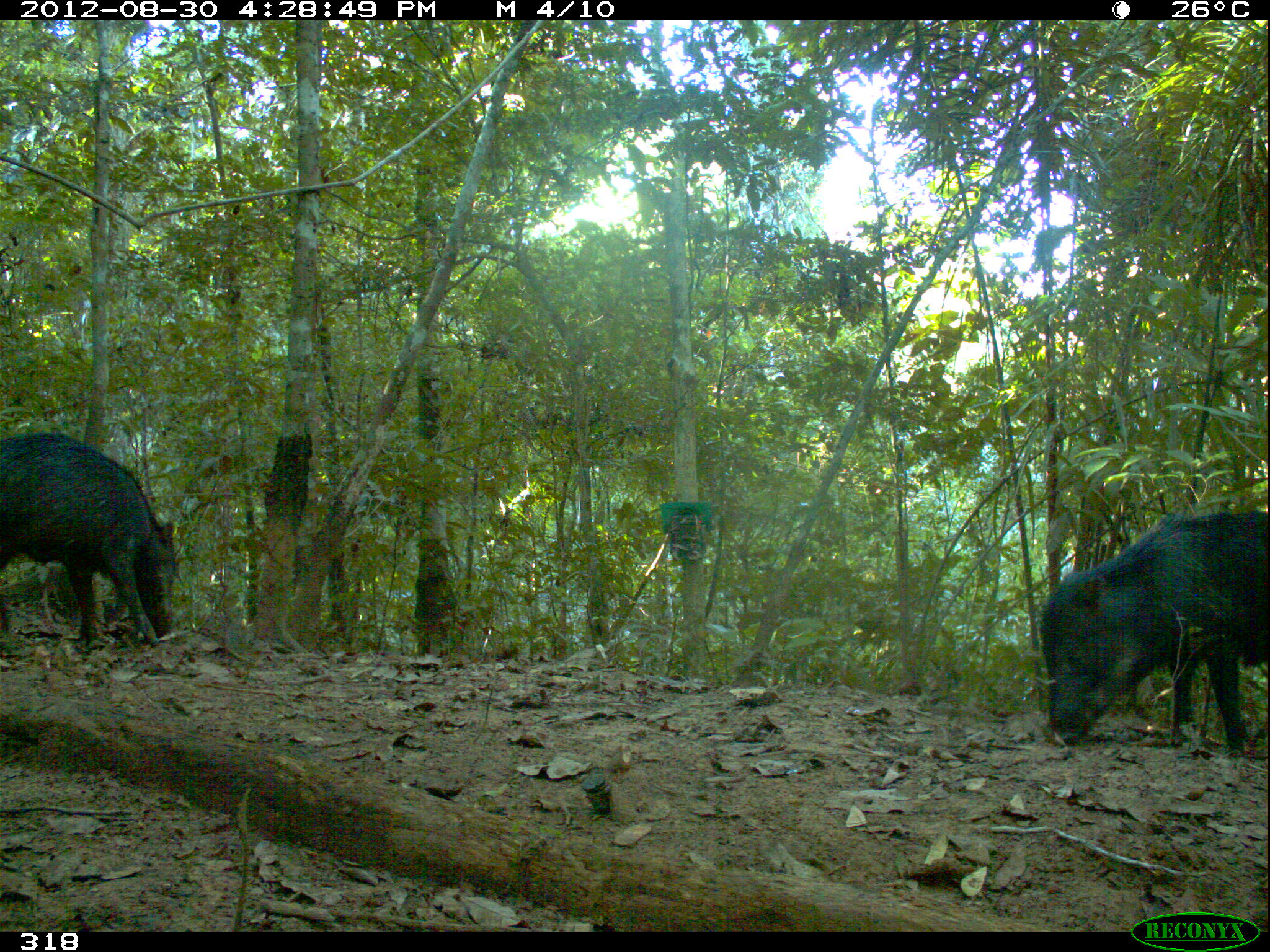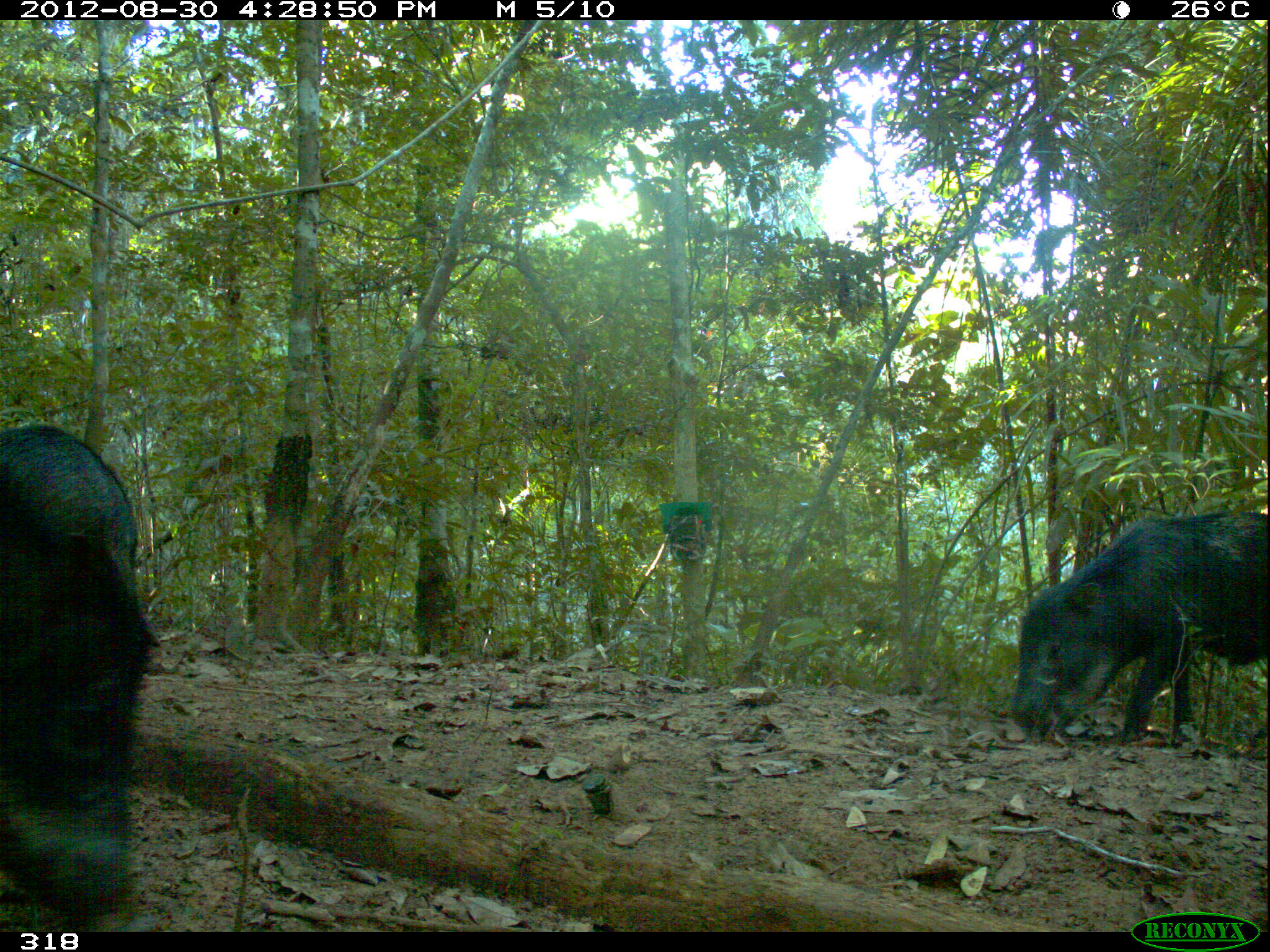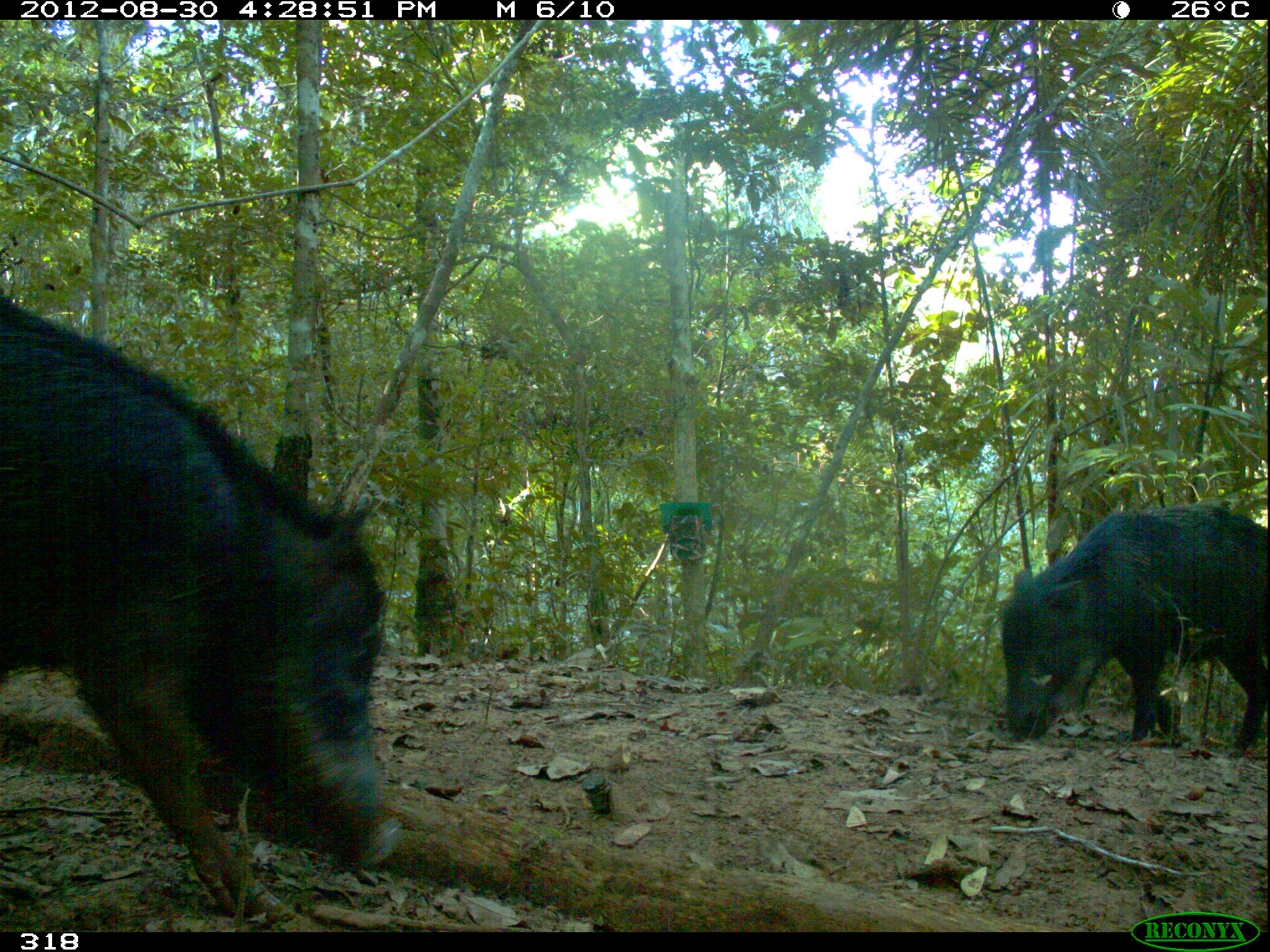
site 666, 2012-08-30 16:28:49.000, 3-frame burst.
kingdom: Animalia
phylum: Chordata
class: Mammalia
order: Artiodactyla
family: Tayassuidae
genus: Tayassu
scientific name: Tayassu pecari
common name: white-lipped peccary